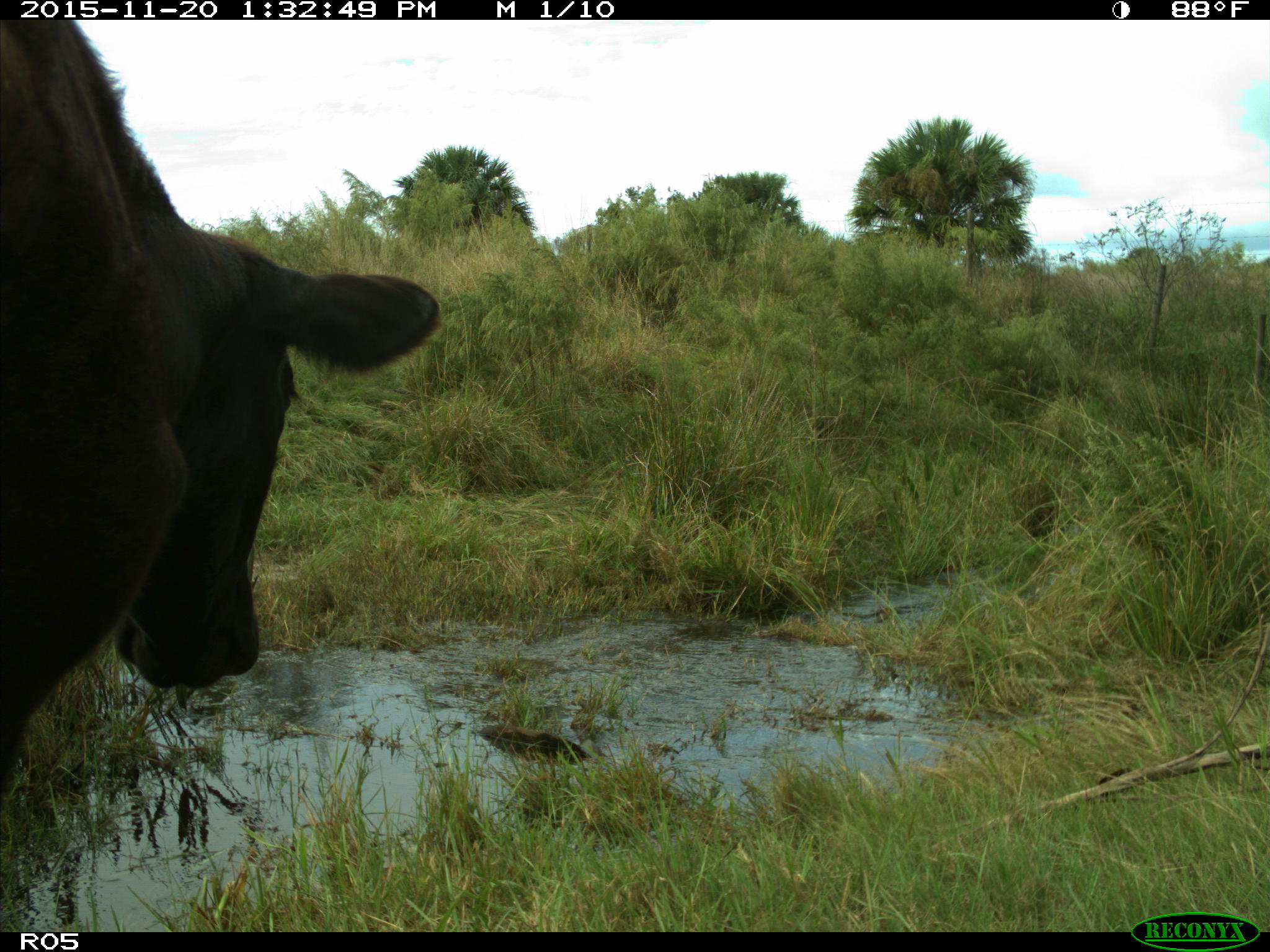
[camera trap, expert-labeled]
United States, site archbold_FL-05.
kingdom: Animalia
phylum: Chordata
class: Mammalia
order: Artiodactyla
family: Bovidae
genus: Bos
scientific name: Bos taurus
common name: domestic cow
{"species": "Bos taurus (domestic cow)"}